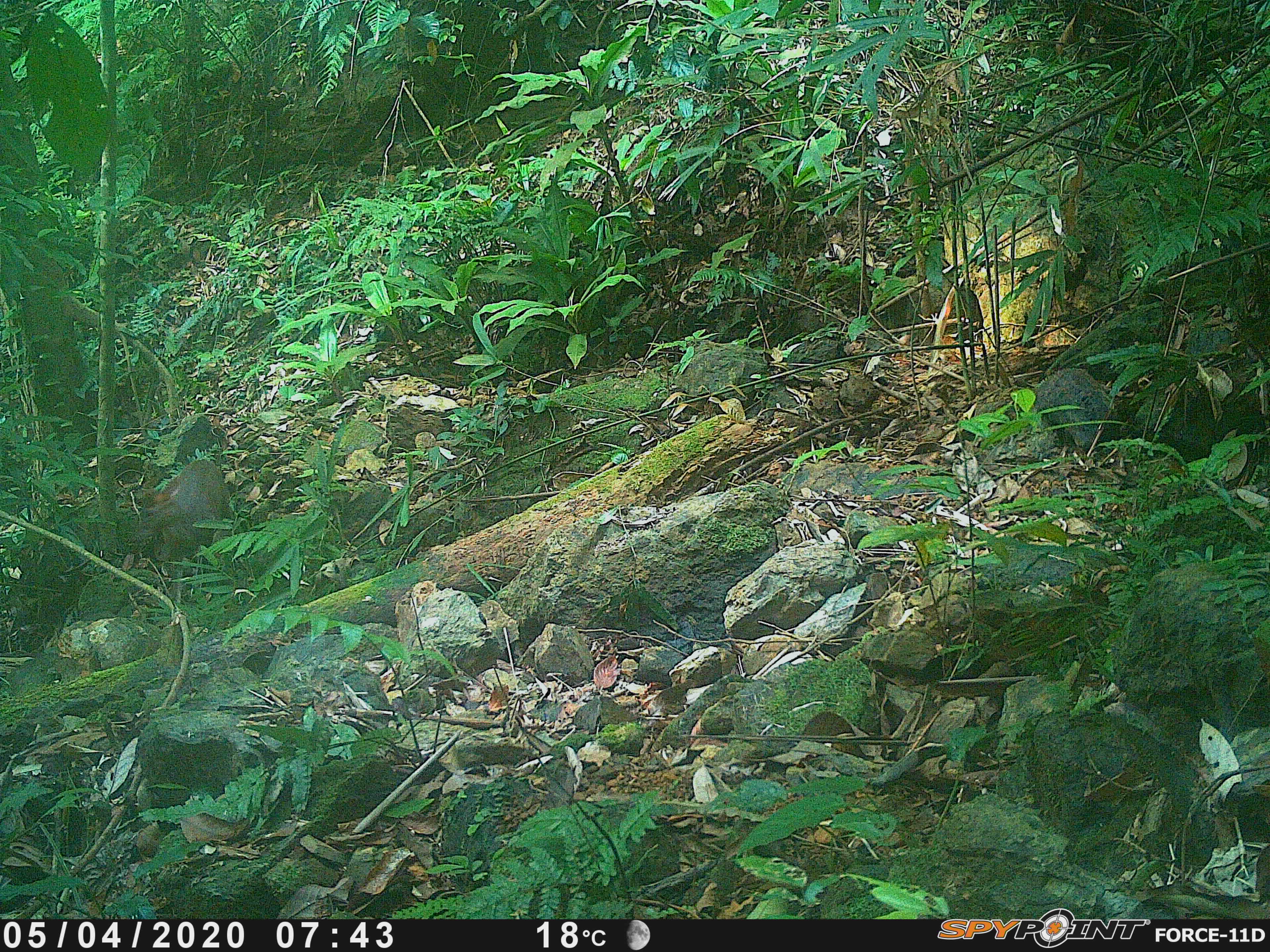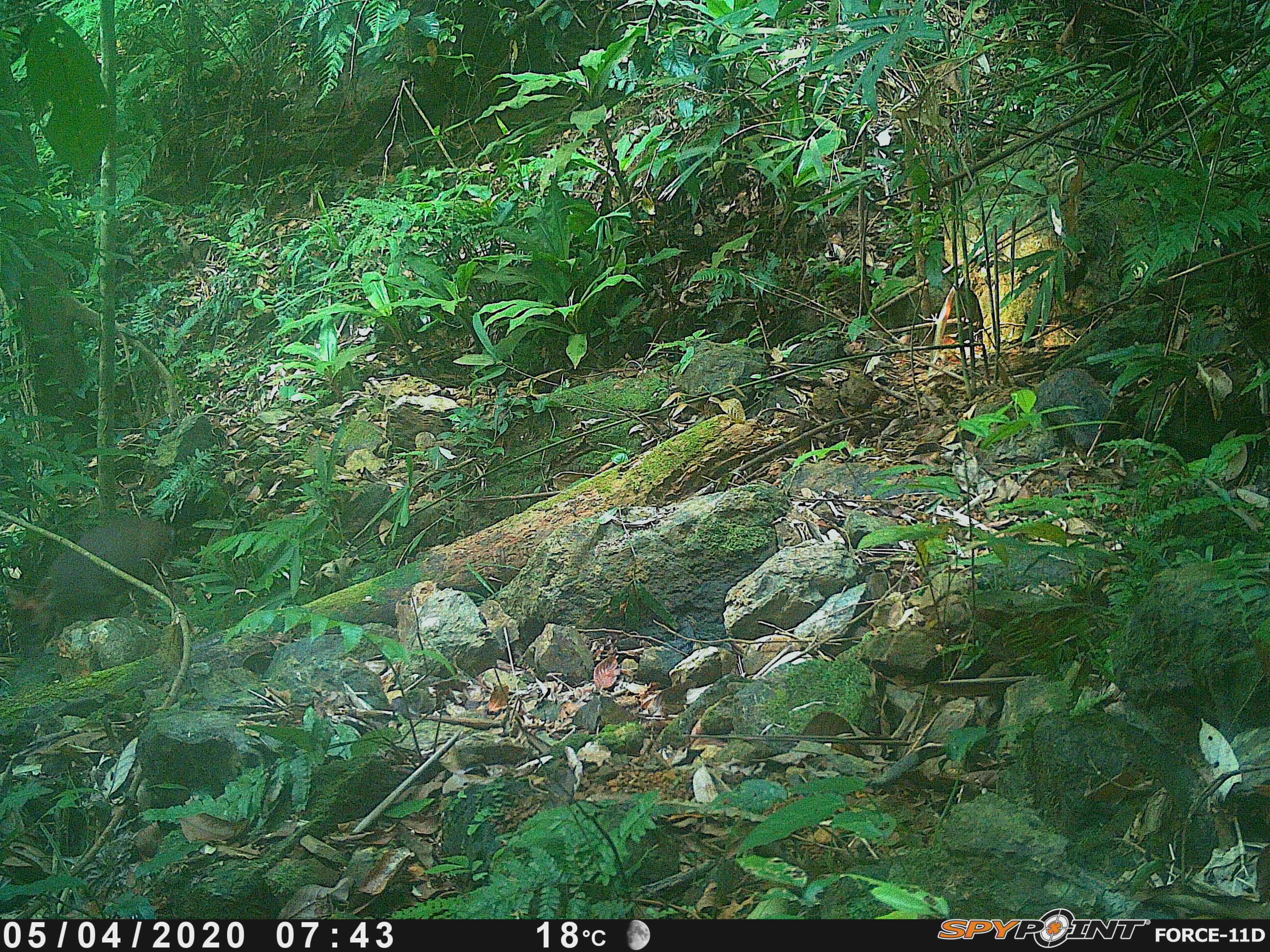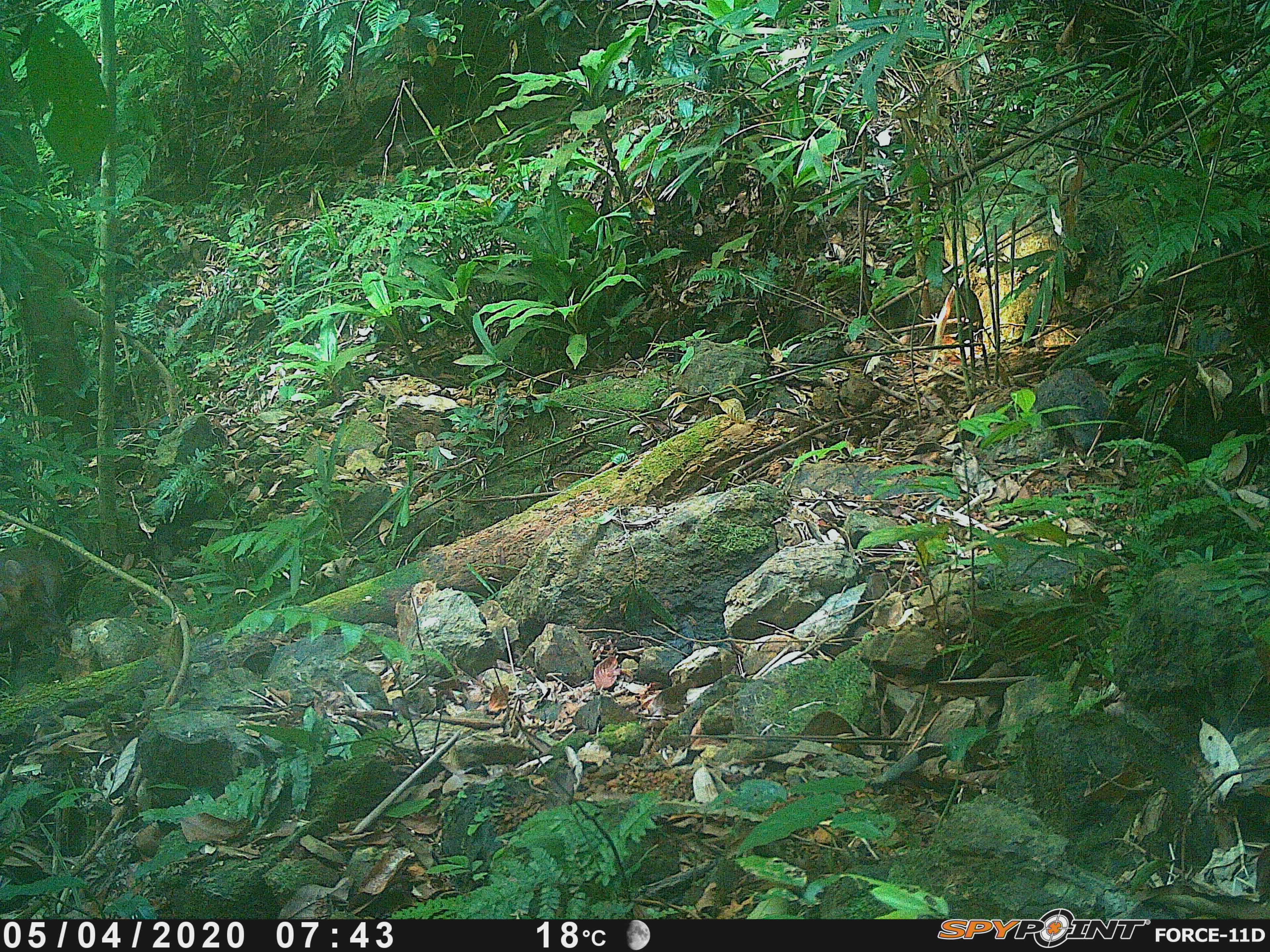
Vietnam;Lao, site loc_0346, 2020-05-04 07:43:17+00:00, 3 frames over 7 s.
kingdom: Animalia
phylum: Chordata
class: Mammalia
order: Artiodactyla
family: Cervidae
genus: Muntiacus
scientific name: Muntiacus rooseveltorum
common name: roosevelt's muntjac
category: roosevelts muntjac group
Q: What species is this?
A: Roosevelts muntjac group (roosevelt's muntjac) (Muntiacus rooseveltorum).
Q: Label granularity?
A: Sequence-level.